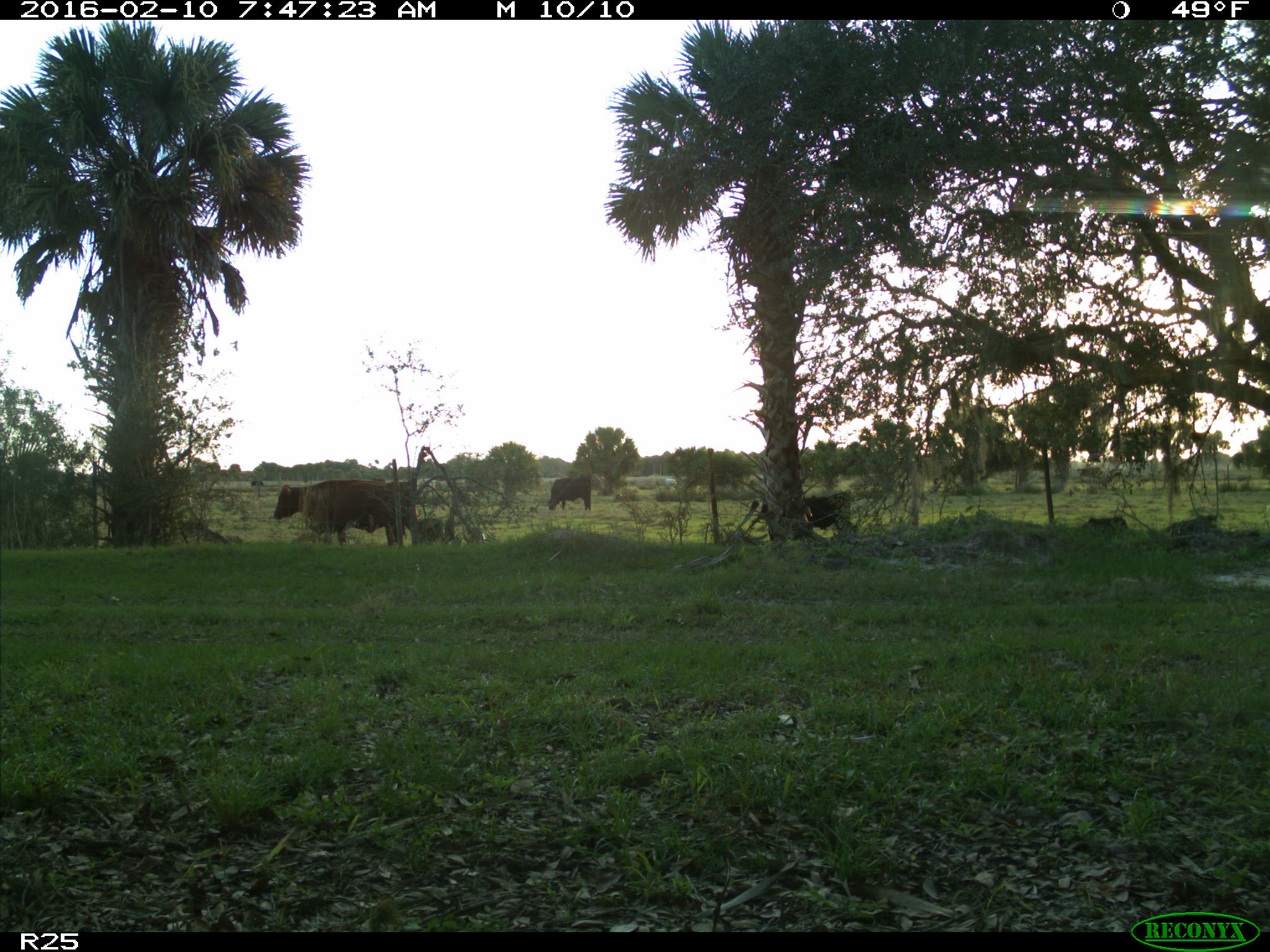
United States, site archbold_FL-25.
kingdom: Animalia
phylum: Chordata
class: Mammalia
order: Artiodactyla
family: Bovidae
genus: Bos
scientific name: Bos taurus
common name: domestic cow